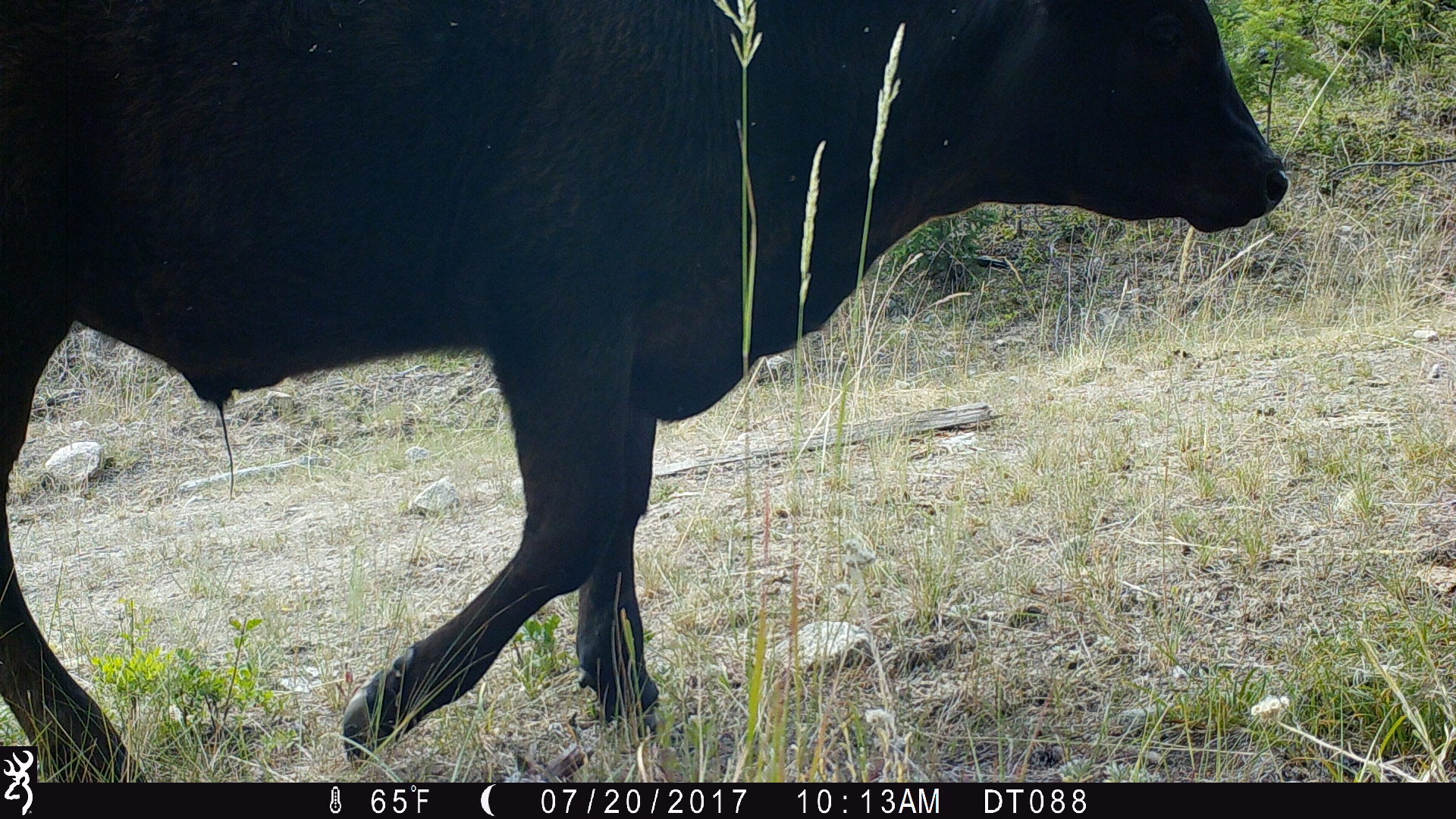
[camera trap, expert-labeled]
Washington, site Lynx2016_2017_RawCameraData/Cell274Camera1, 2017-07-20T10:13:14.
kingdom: Animalia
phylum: Chordata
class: Mammalia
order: Artiodactyla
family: Bovidae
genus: Bos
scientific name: Bos taurus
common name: domestic cattle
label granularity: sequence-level